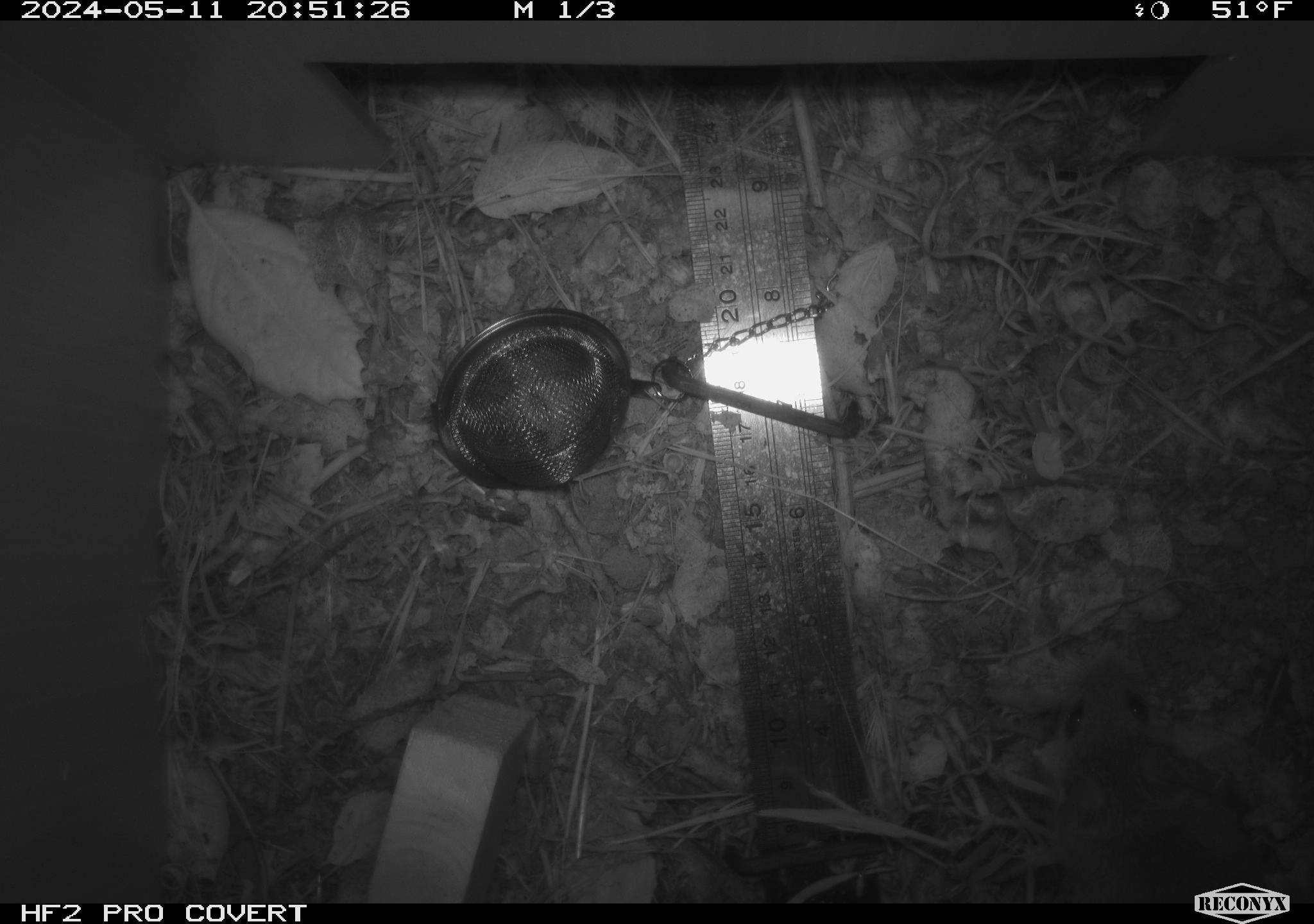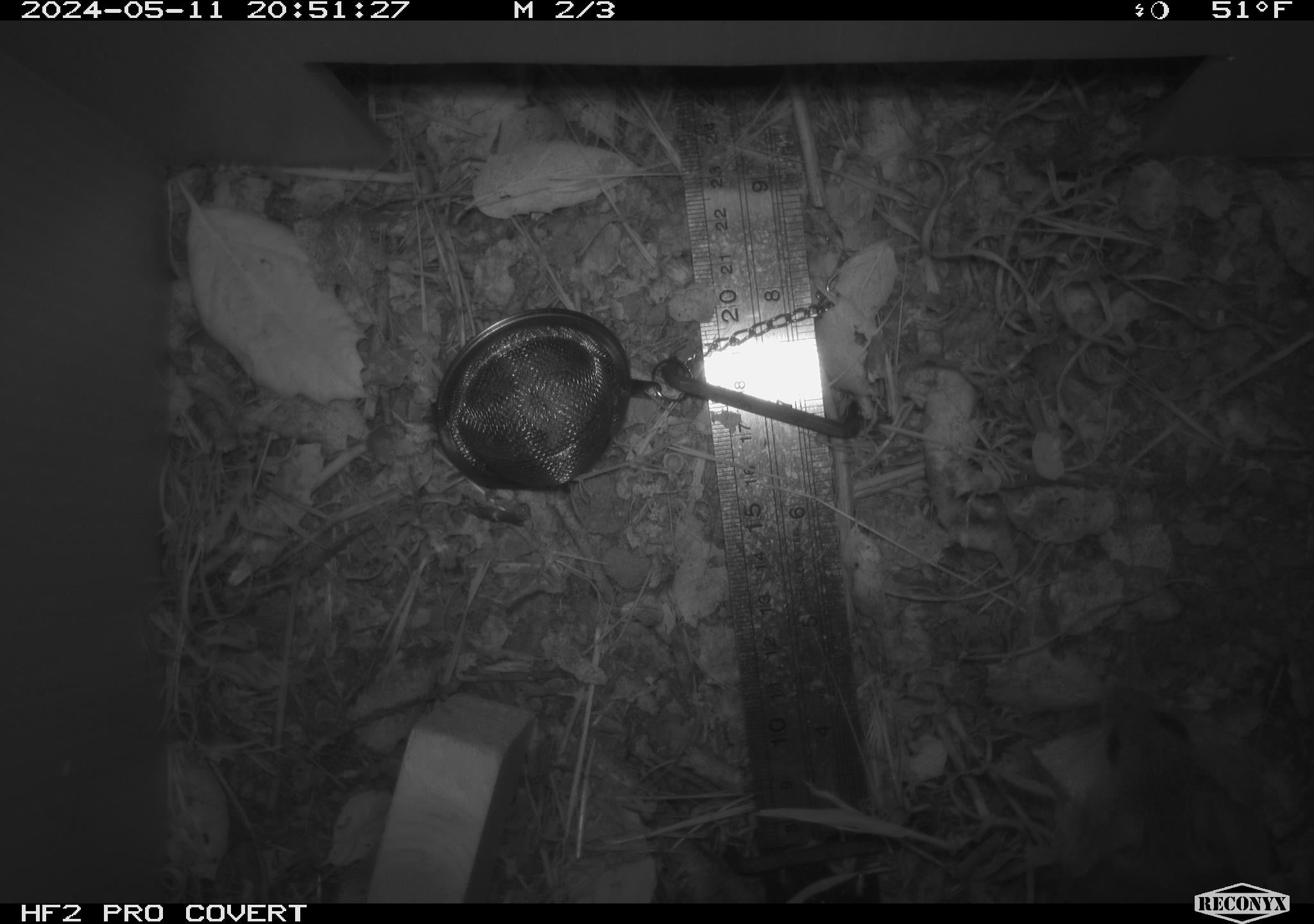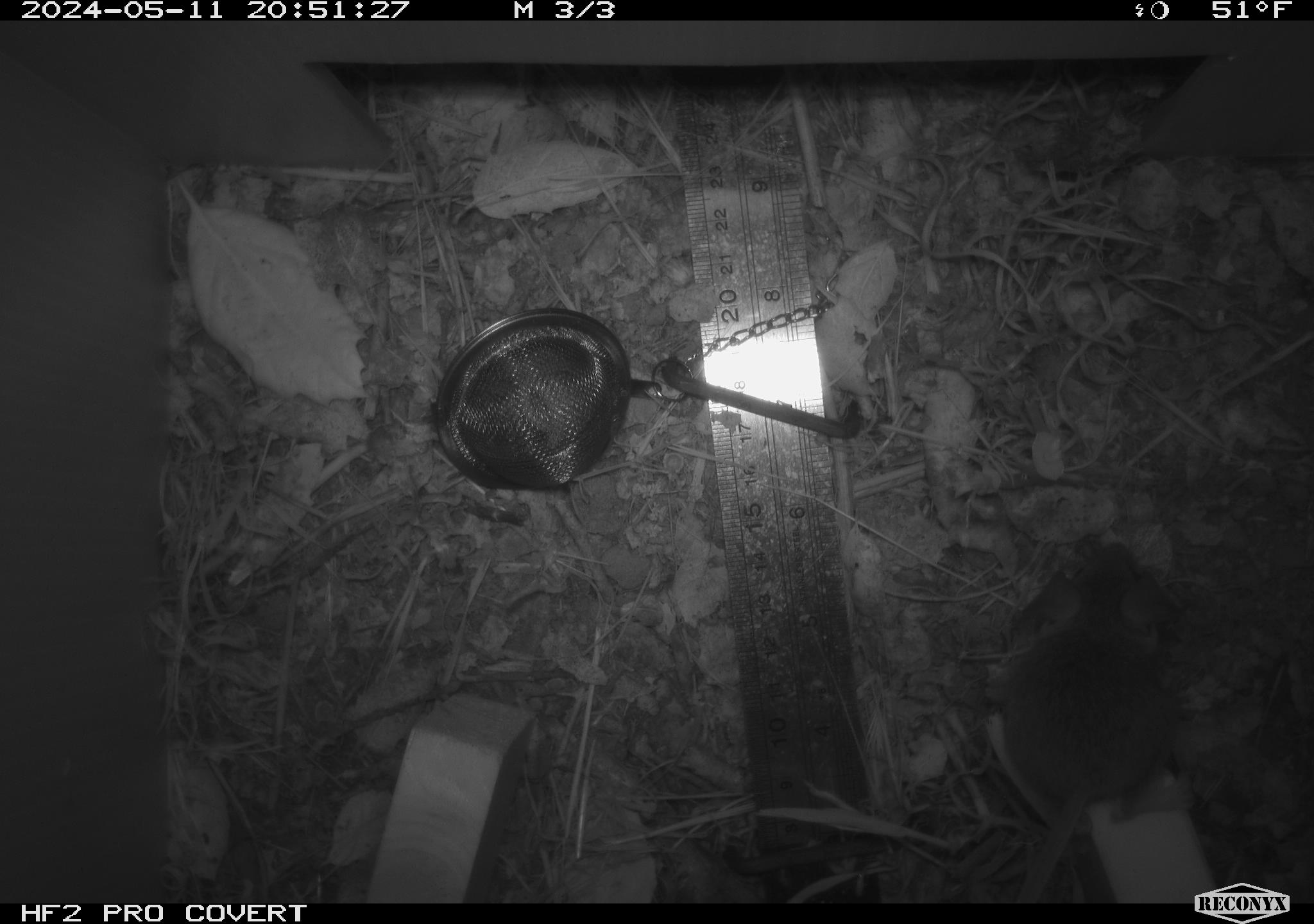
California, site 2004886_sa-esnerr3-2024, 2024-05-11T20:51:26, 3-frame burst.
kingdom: Animalia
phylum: Chordata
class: Mammalia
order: Rodentia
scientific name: Rodentia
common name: rodent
Rodent (Rodentia).